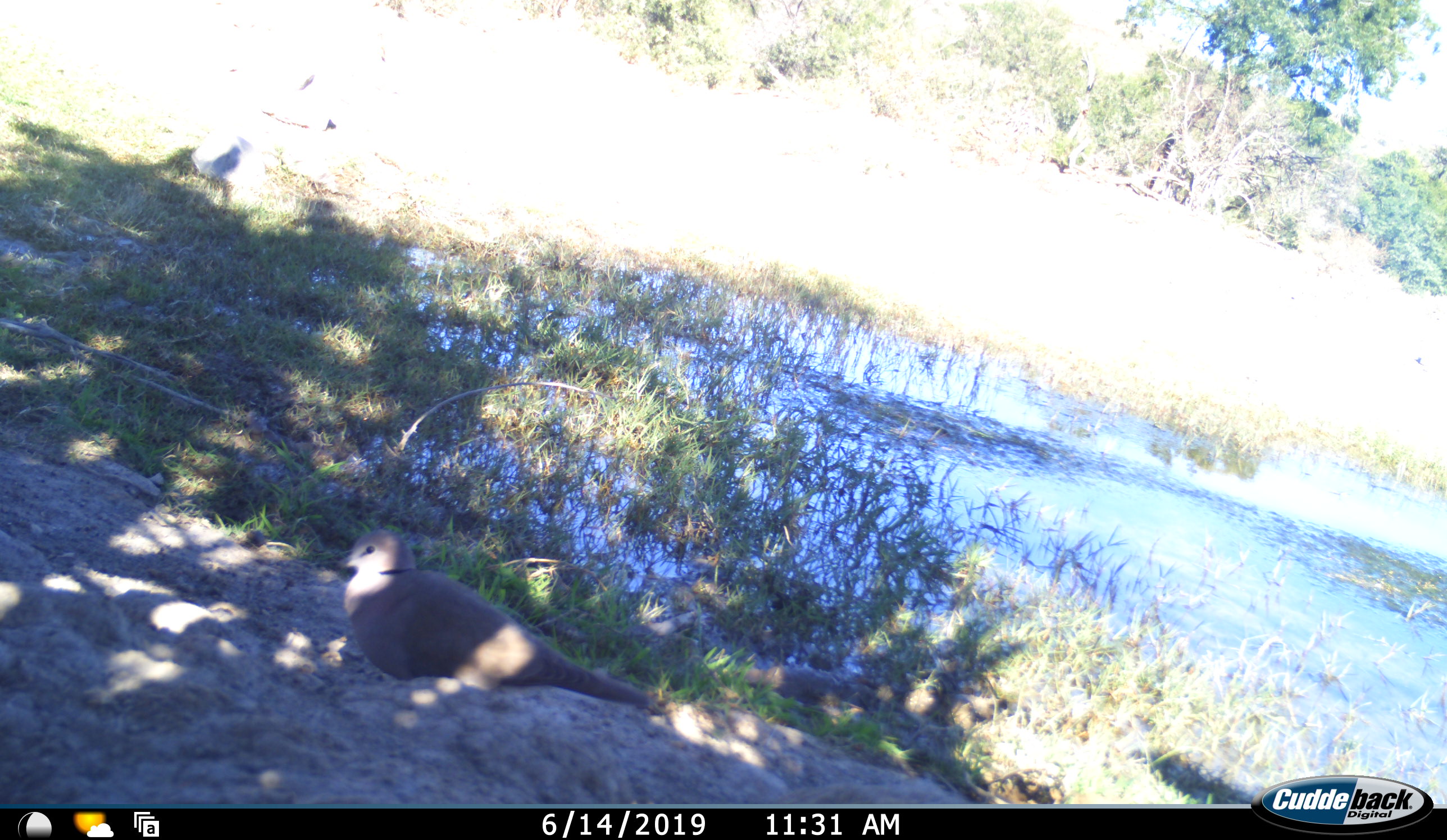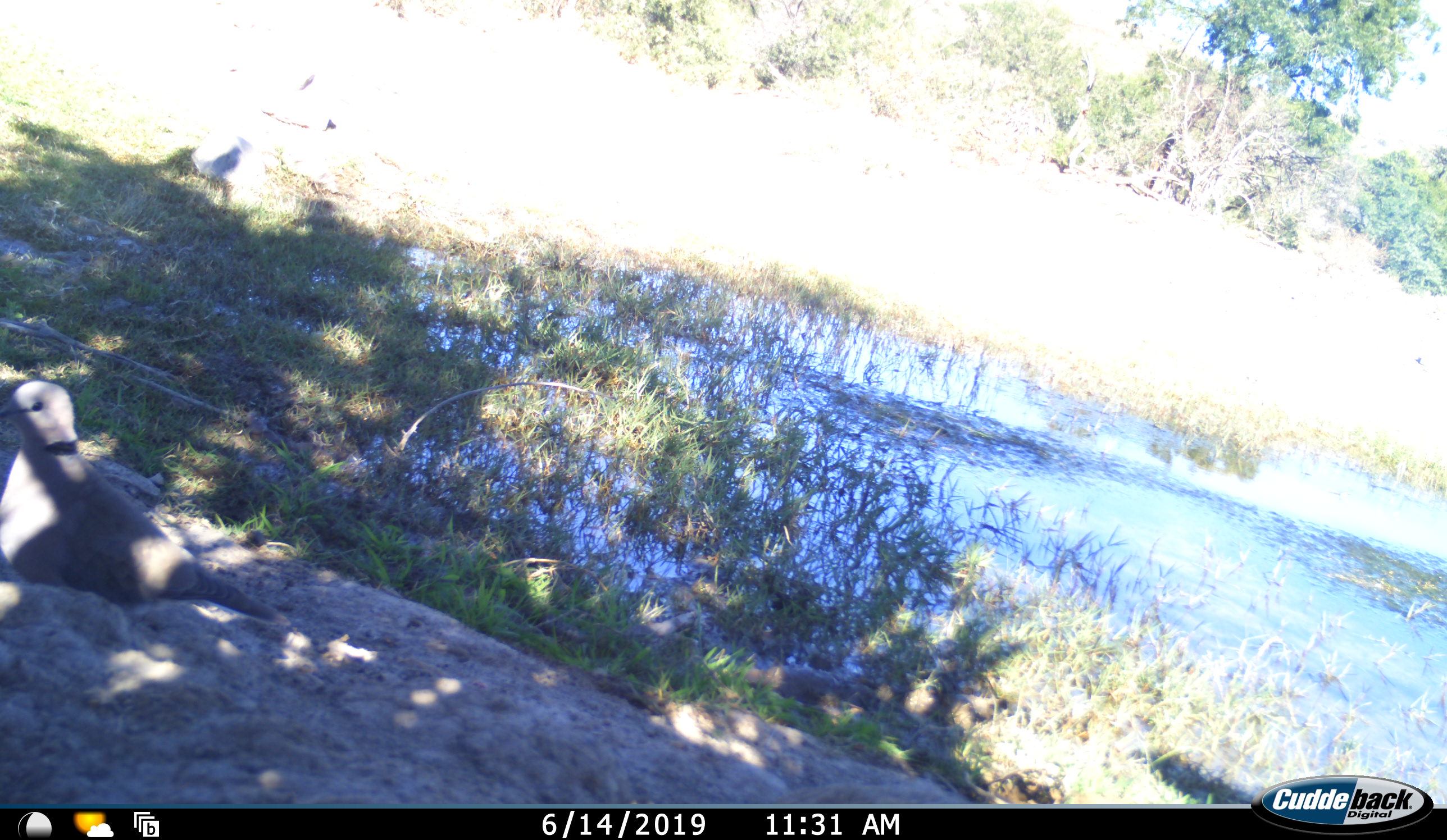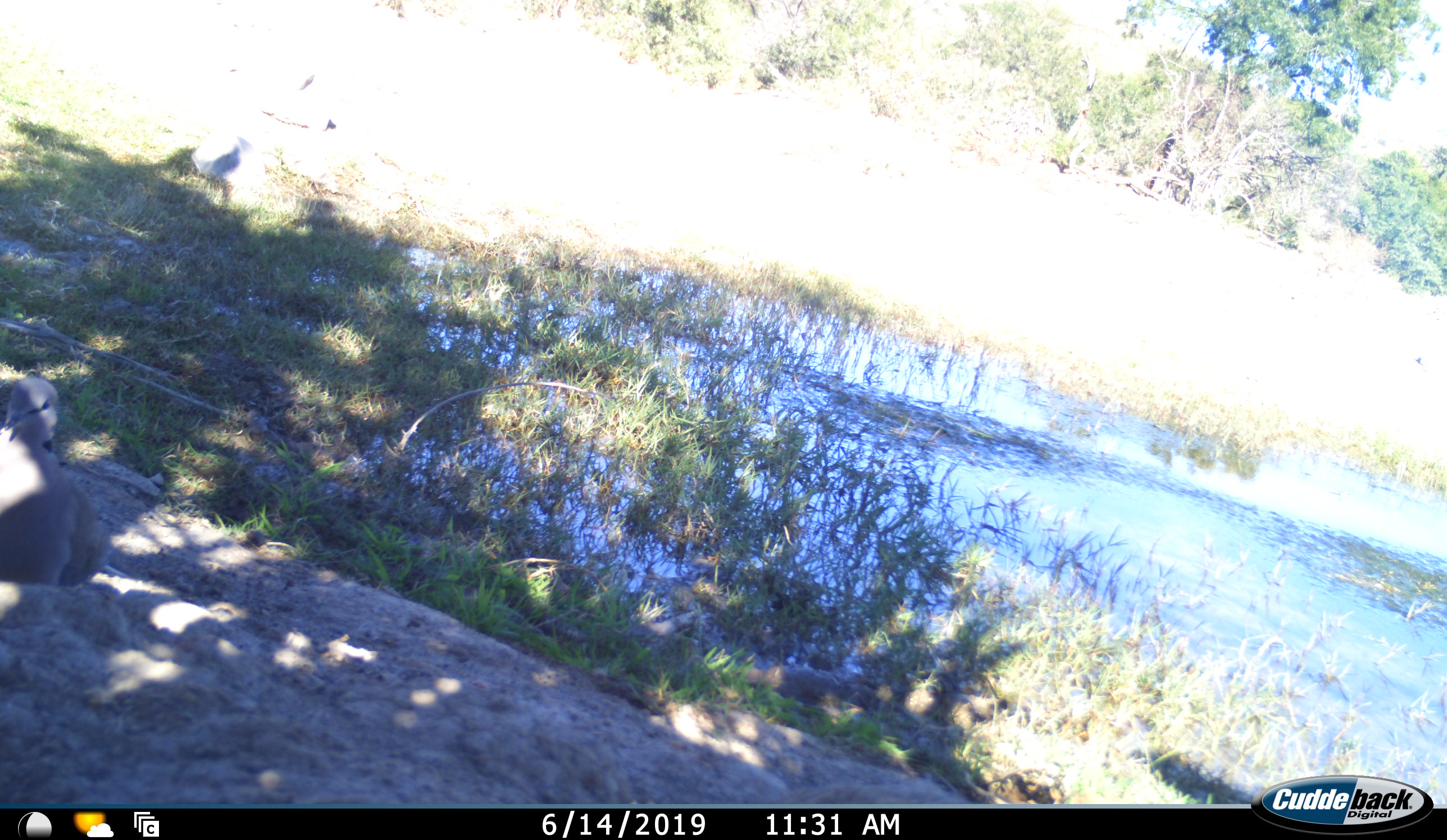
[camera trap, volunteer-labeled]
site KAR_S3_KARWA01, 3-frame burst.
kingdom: Animalia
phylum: Chordata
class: Aves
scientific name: Aves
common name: bird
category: birdother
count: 1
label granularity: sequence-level